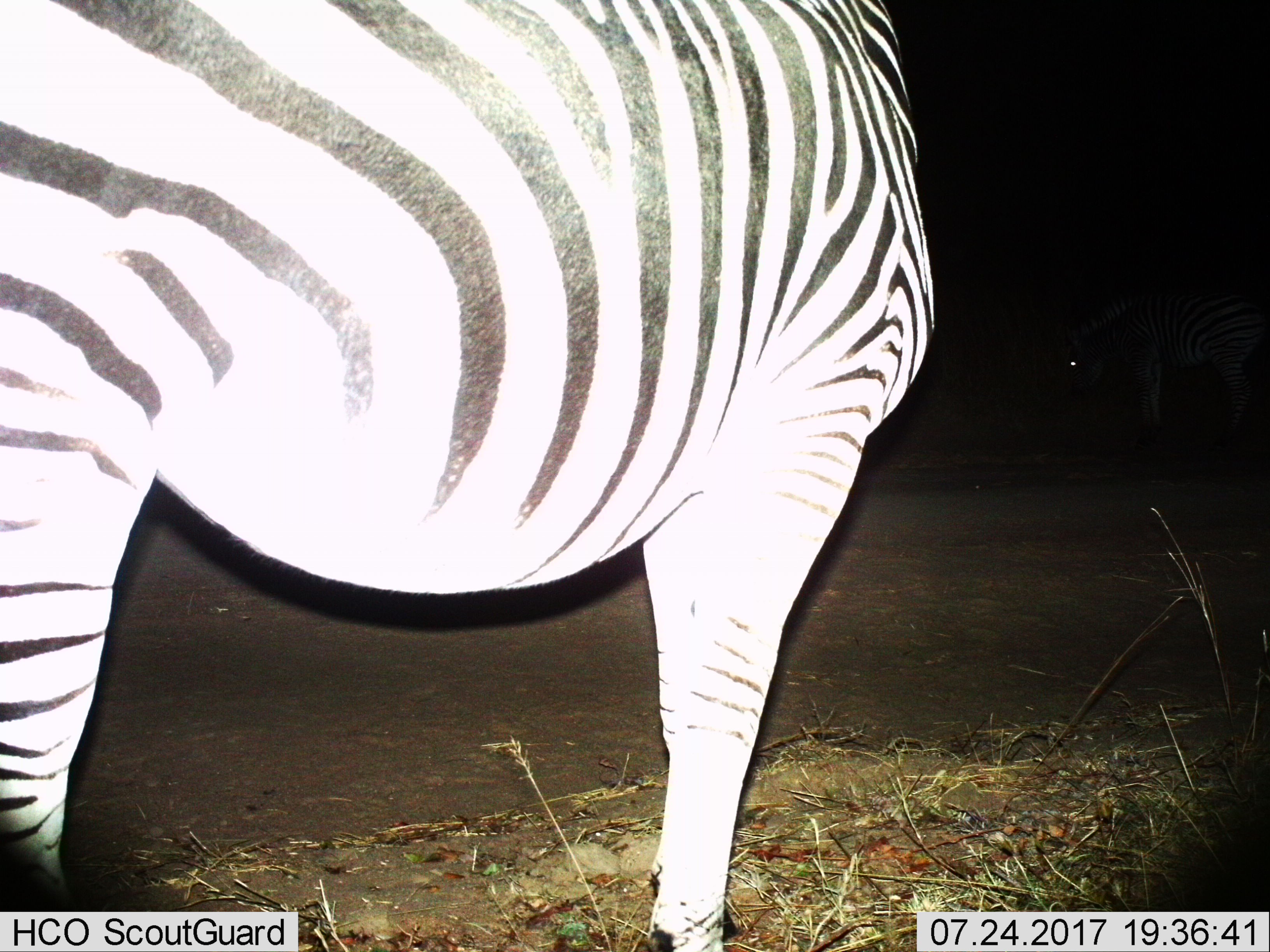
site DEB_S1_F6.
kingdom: Animalia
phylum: Chordata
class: Mammalia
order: Perissodactyla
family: Equidae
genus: Equus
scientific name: Equus quagga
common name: plains zebra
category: zebraplains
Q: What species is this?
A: Zebraplains (plains zebra) (Equus quagga).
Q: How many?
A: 1.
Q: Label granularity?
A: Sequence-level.